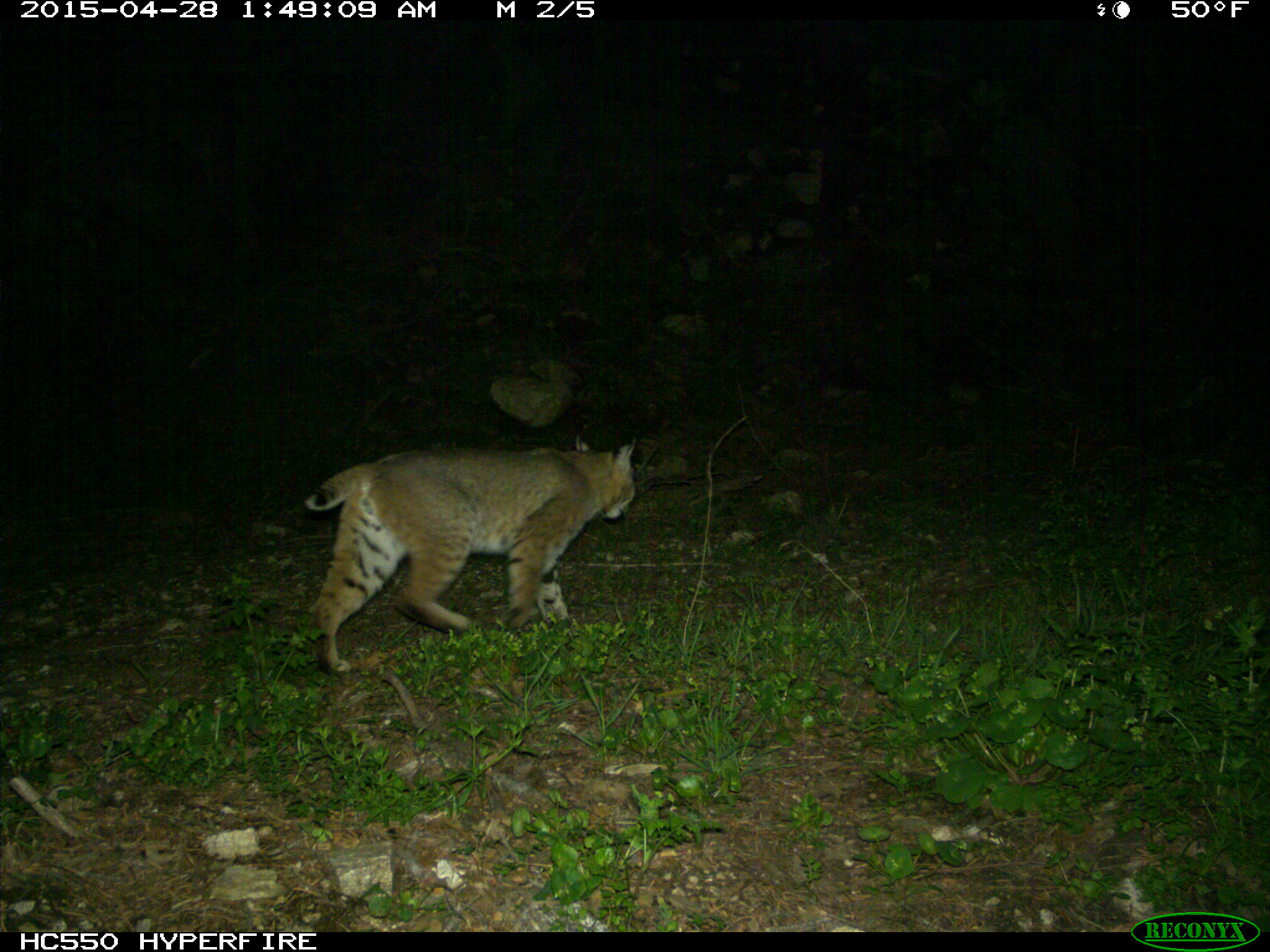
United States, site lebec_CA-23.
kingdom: Animalia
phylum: Chordata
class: Mammalia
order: Carnivora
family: Felidae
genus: Lynx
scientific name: Lynx rufus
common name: bobcat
Lynx rufus (bobcat).